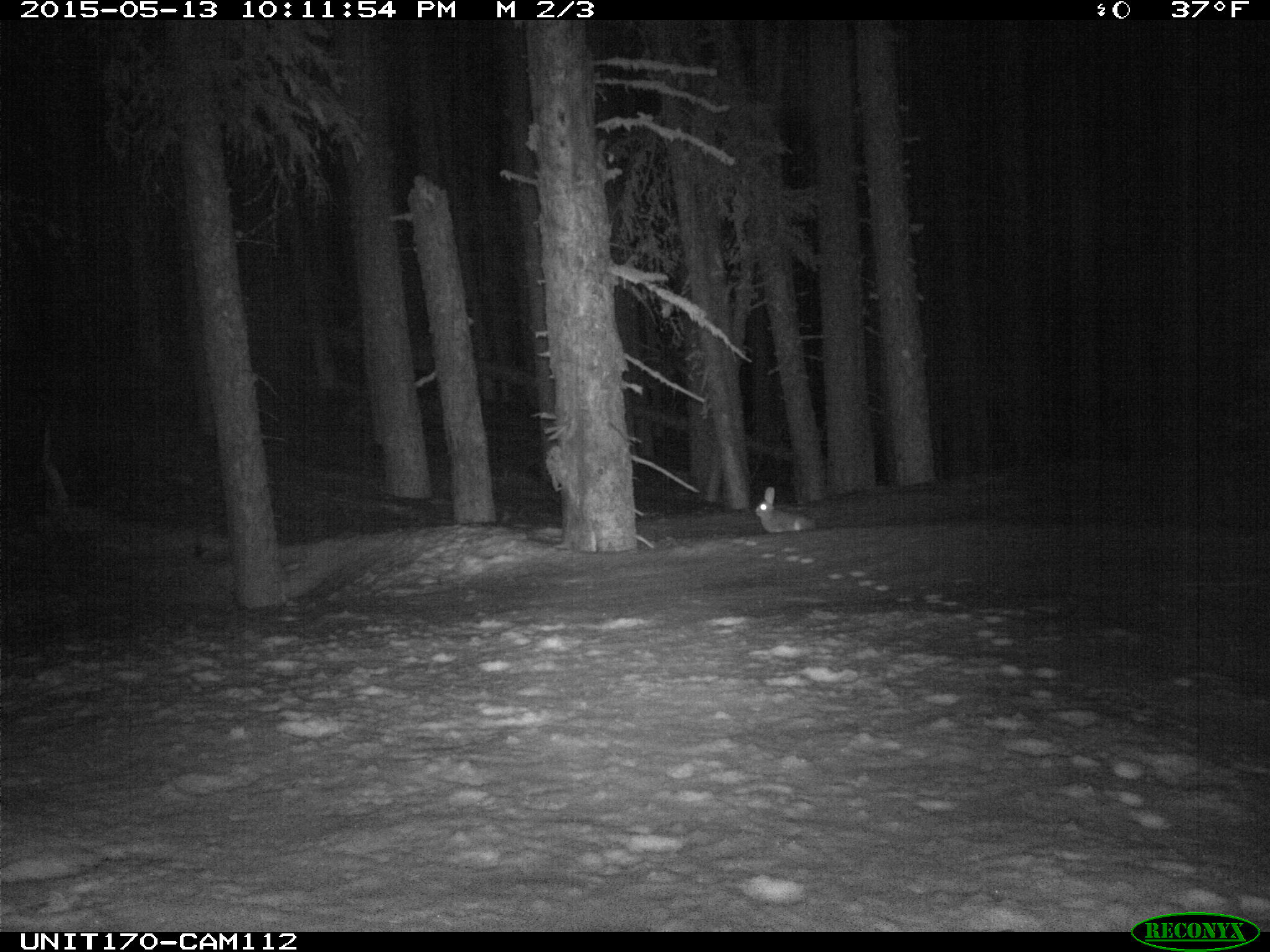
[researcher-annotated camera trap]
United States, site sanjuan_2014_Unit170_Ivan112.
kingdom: Animalia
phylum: Chordata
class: Mammalia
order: Lagomorpha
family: Leporidae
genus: Lepus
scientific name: Lepus americanus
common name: snowshoe hare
Lepus americanus (snowshoe hare).